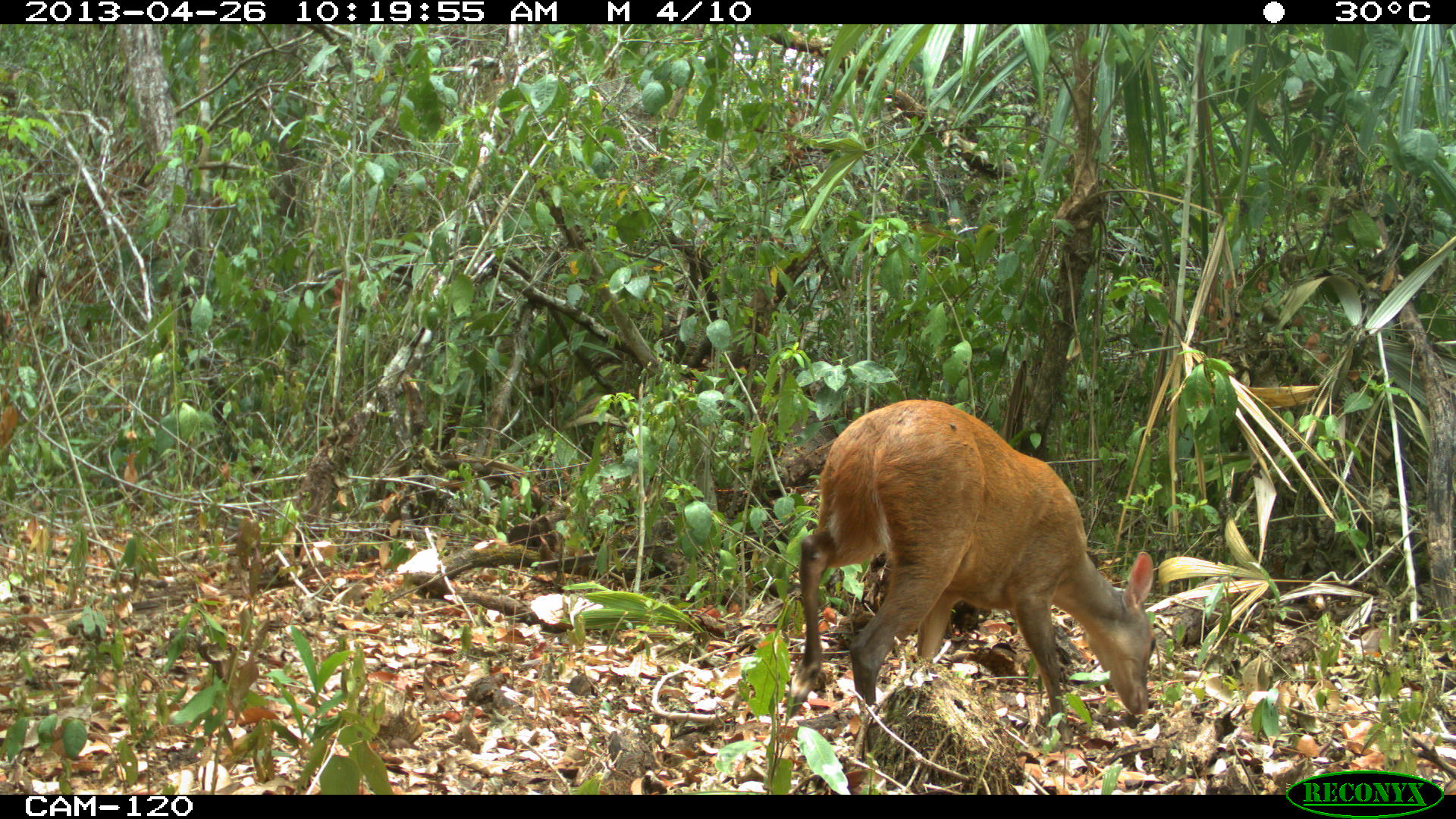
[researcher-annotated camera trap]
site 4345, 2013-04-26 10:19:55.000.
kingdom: Animalia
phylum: Chordata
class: Mammalia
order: Artiodactyla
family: Cervidae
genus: Mazama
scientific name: Mazama temama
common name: central american red brocket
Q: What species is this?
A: Mazama temama (central american red brocket).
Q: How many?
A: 1.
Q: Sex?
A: Female.